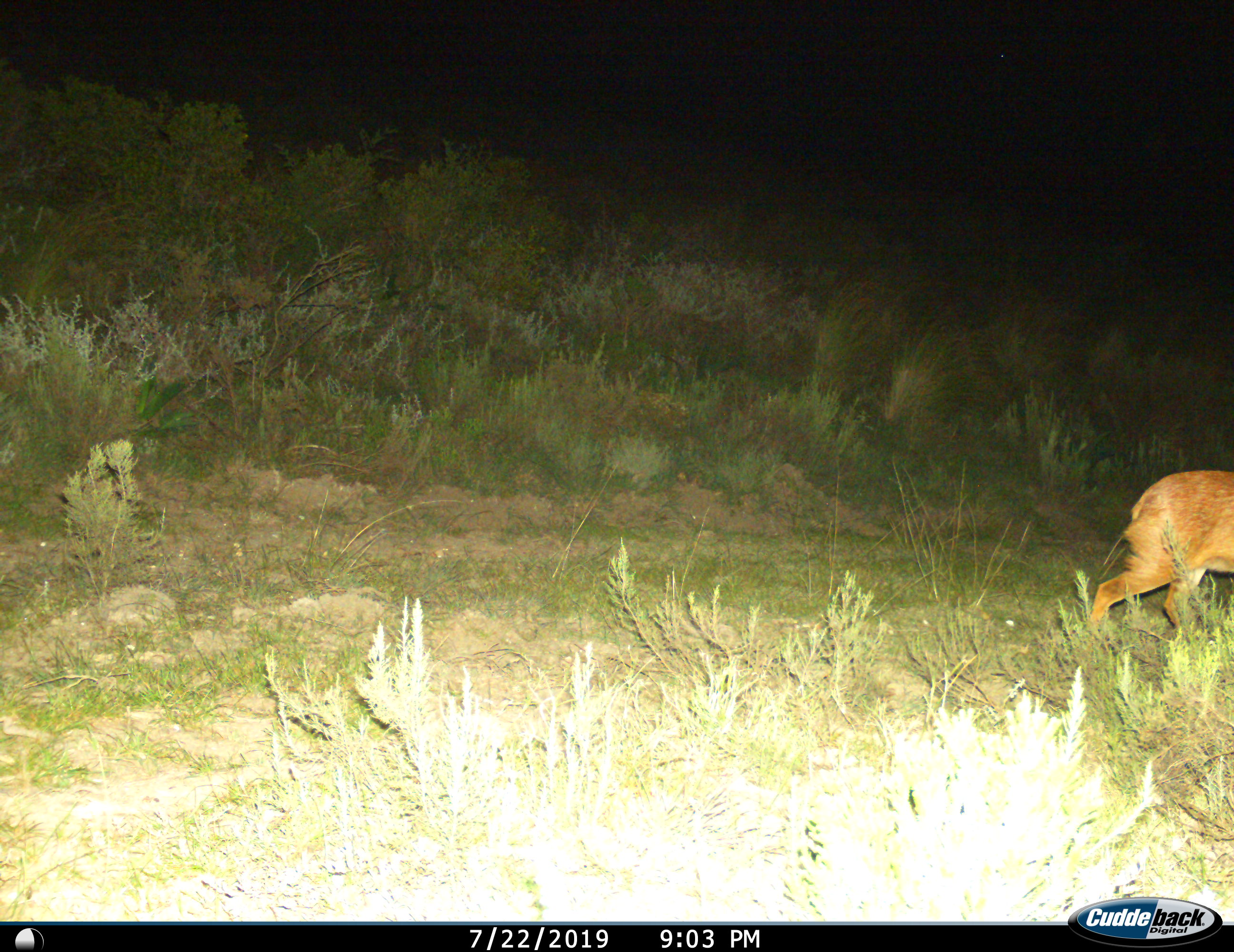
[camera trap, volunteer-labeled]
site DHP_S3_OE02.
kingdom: Animalia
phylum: Chordata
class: Mammalia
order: Artiodactyla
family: Bovidae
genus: Raphicerus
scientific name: Raphicerus campestris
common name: steenbok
Steenbok (Raphicerus campestris), count 1. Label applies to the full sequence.